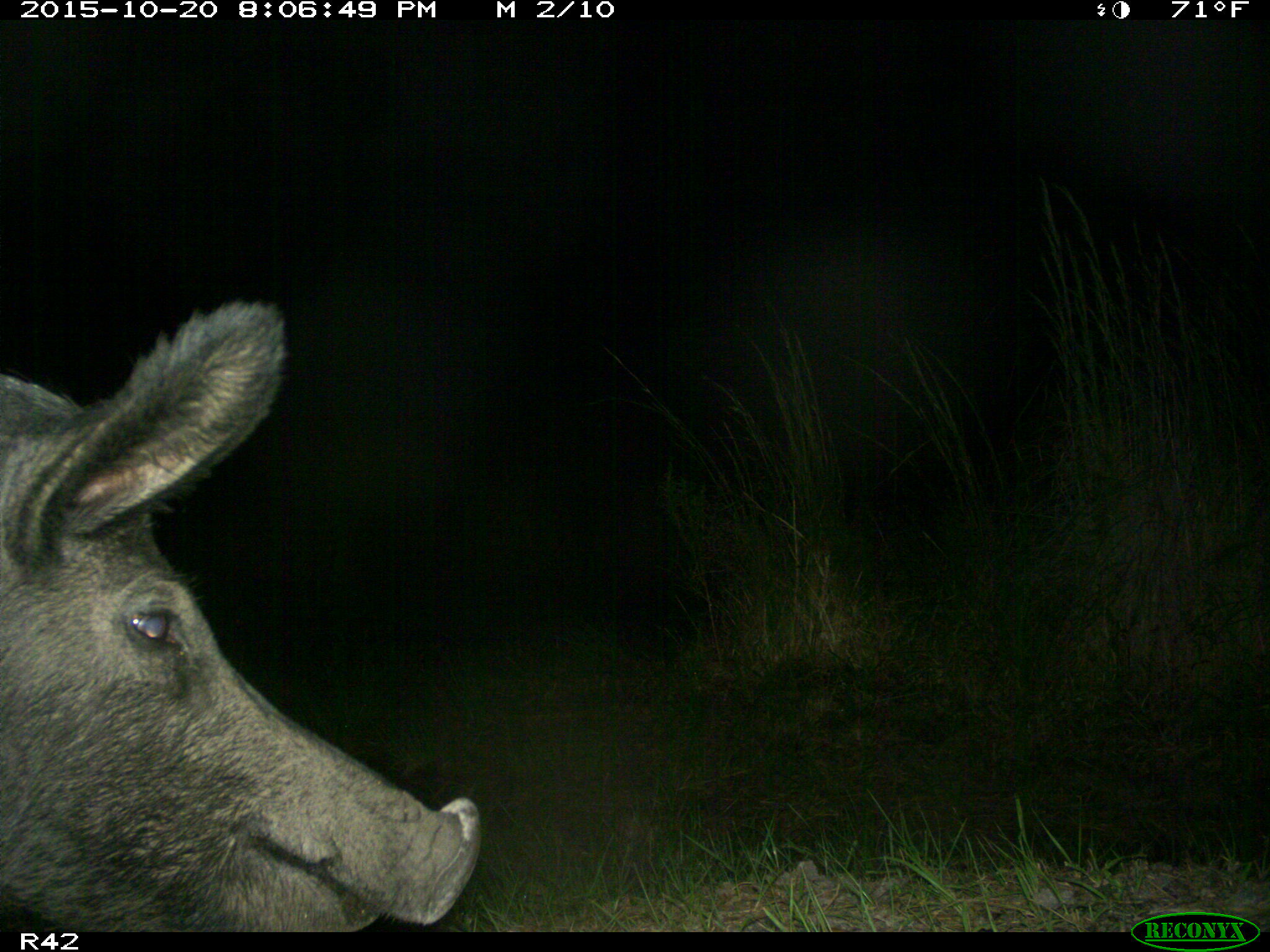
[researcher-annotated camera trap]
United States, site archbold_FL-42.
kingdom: Animalia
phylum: Chordata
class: Mammalia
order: Artiodactyla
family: Suidae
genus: Sus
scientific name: Sus scrofa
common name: wild boar